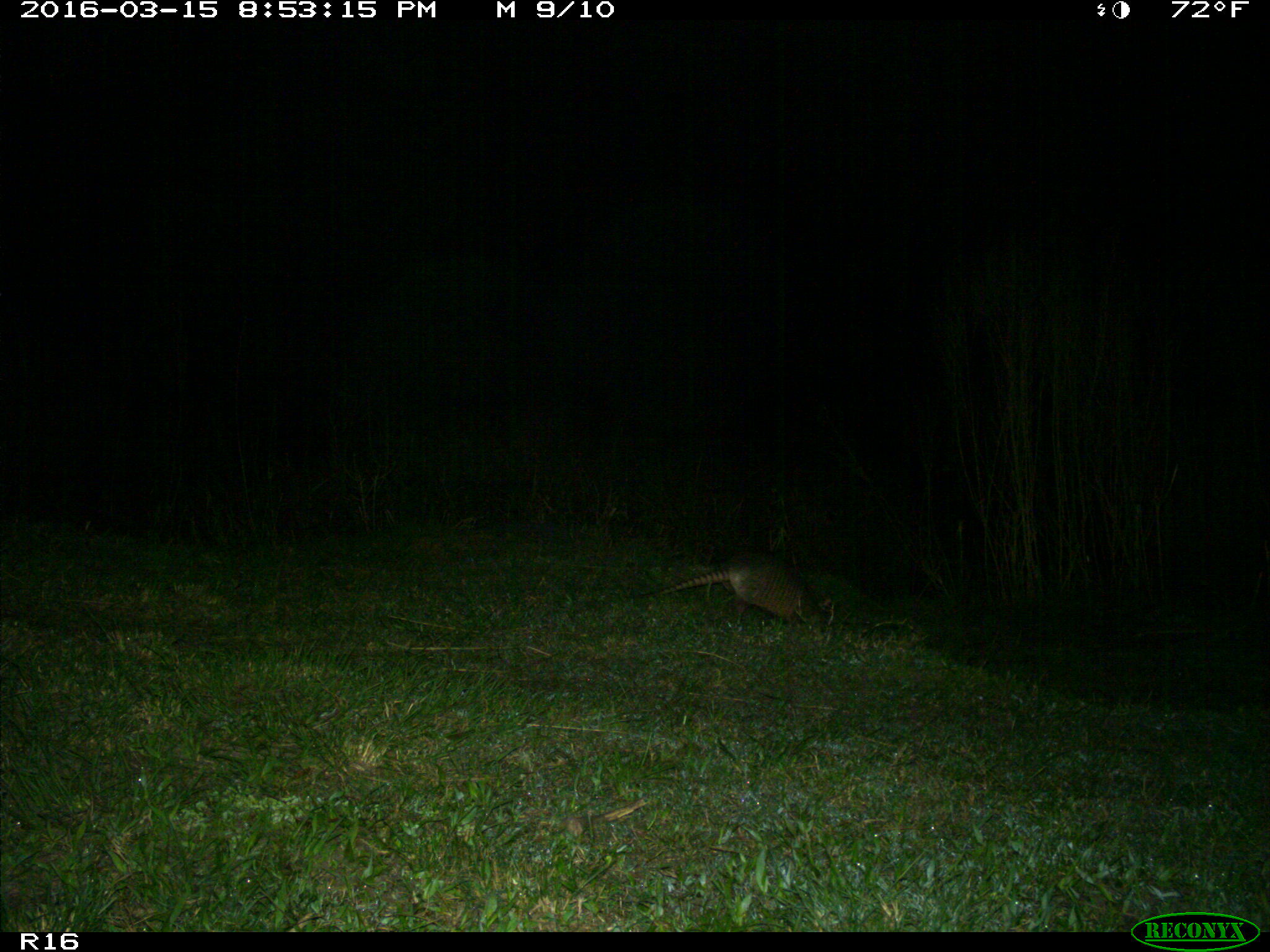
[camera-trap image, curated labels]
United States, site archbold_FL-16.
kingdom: Animalia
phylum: Chordata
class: Mammalia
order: Cingulata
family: Dasypodidae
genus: Dasypus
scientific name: Dasypus novemcinctus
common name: nine-banded armadillo